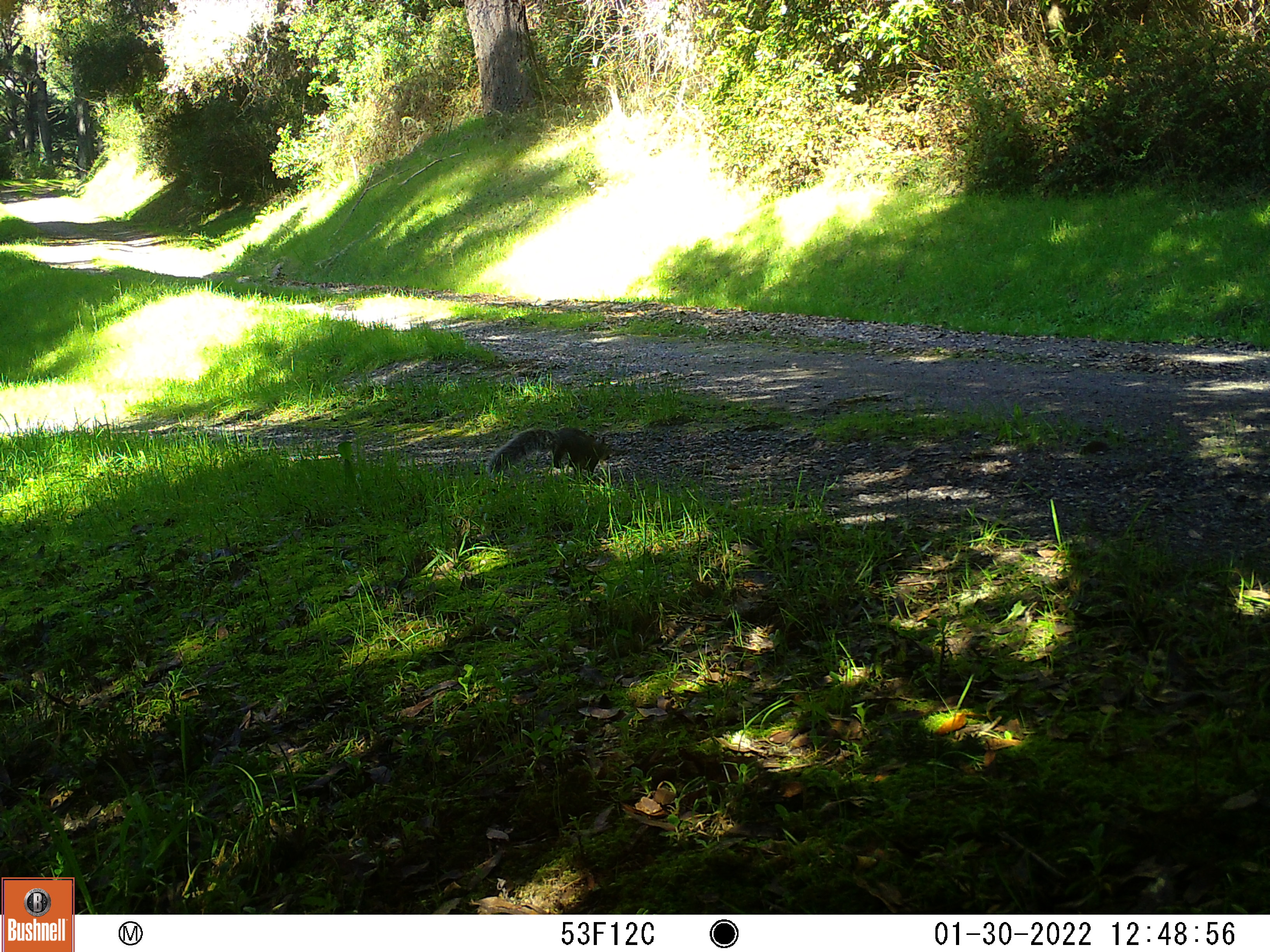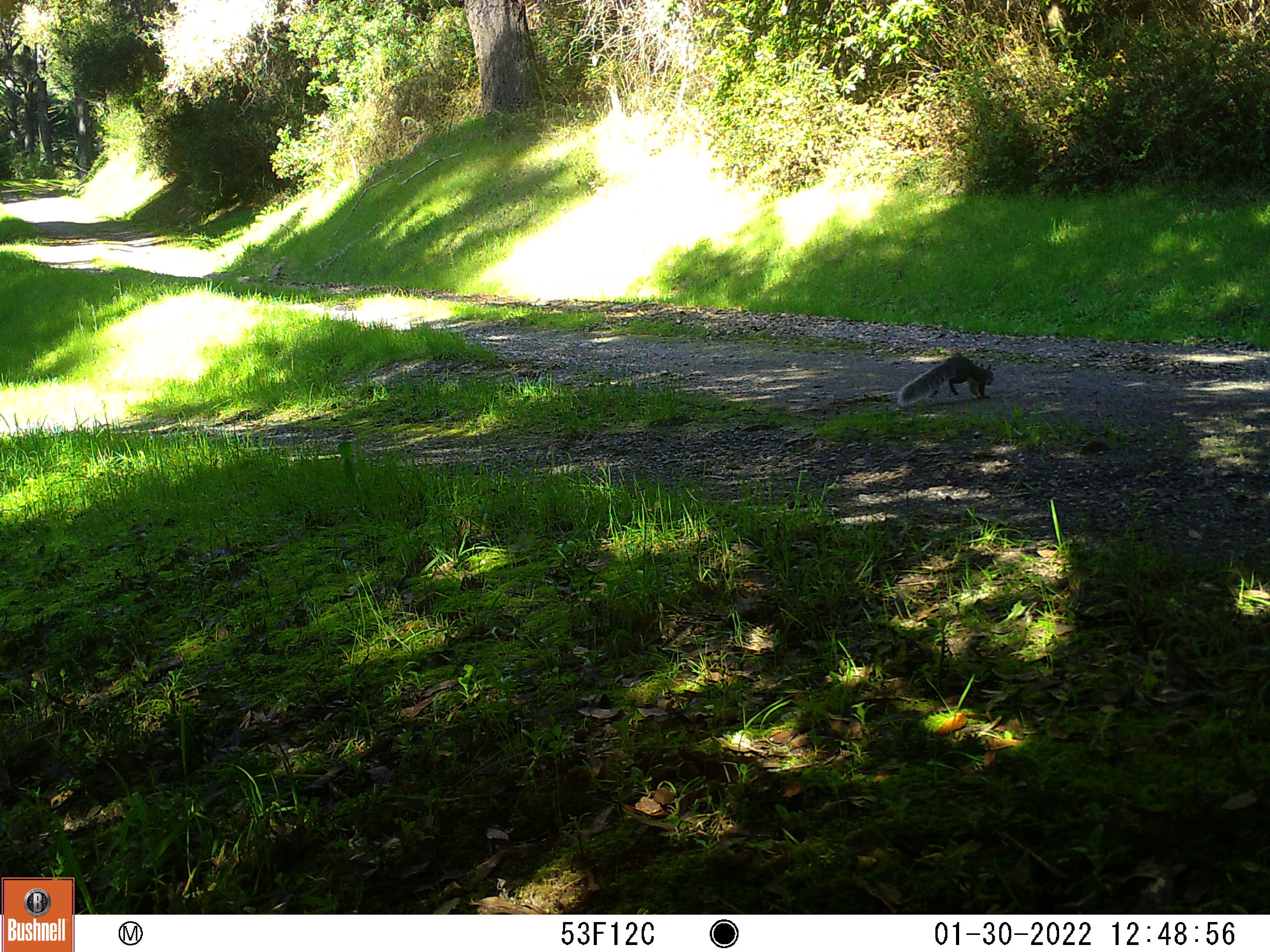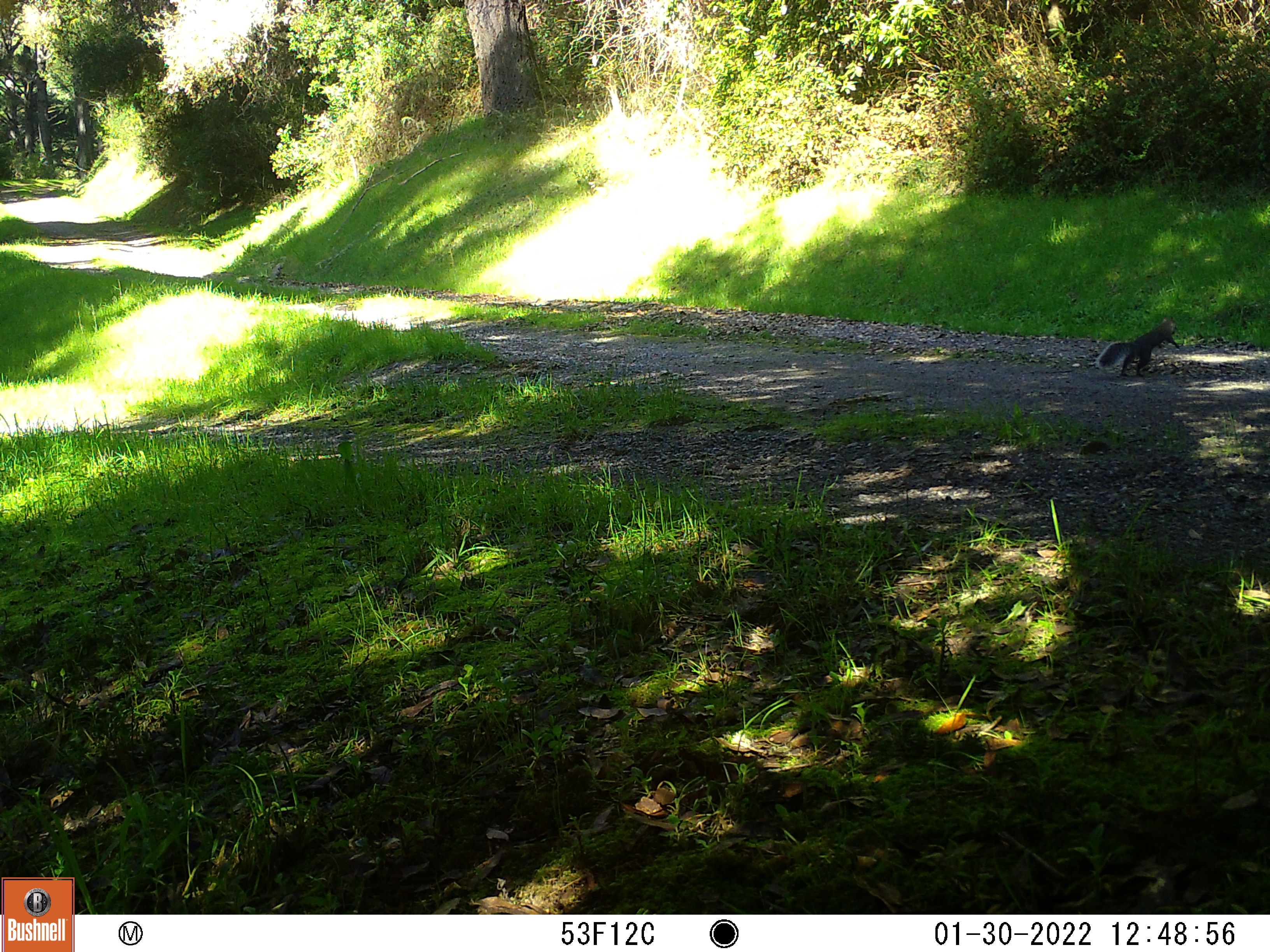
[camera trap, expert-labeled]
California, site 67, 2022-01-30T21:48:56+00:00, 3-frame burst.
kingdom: Animalia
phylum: Chordata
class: Mammalia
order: Rodentia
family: Sciuridae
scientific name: Sciuridae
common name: squirrel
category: unknown squirrel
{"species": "unknown squirrel (squirrel) (Sciuridae)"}